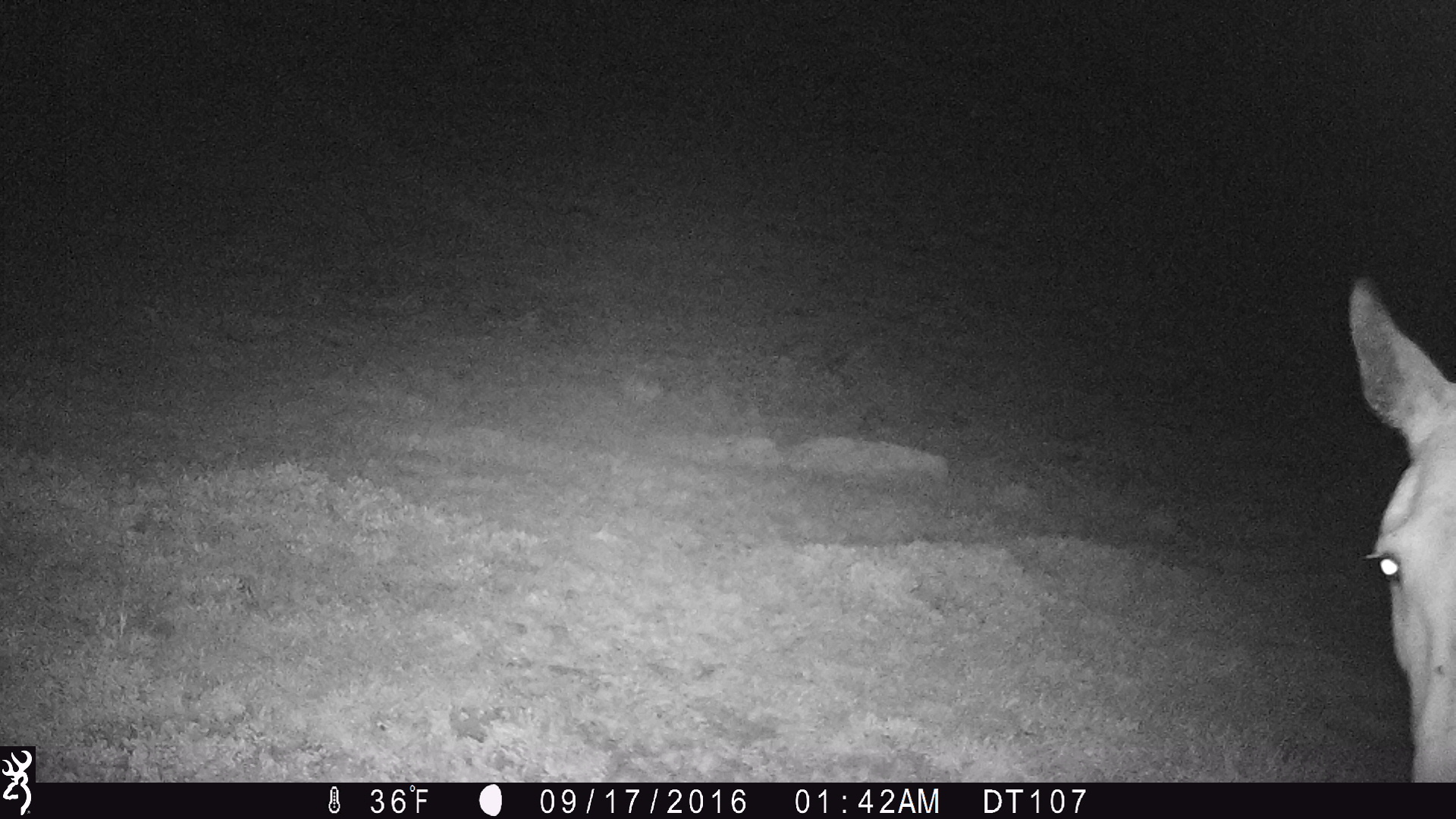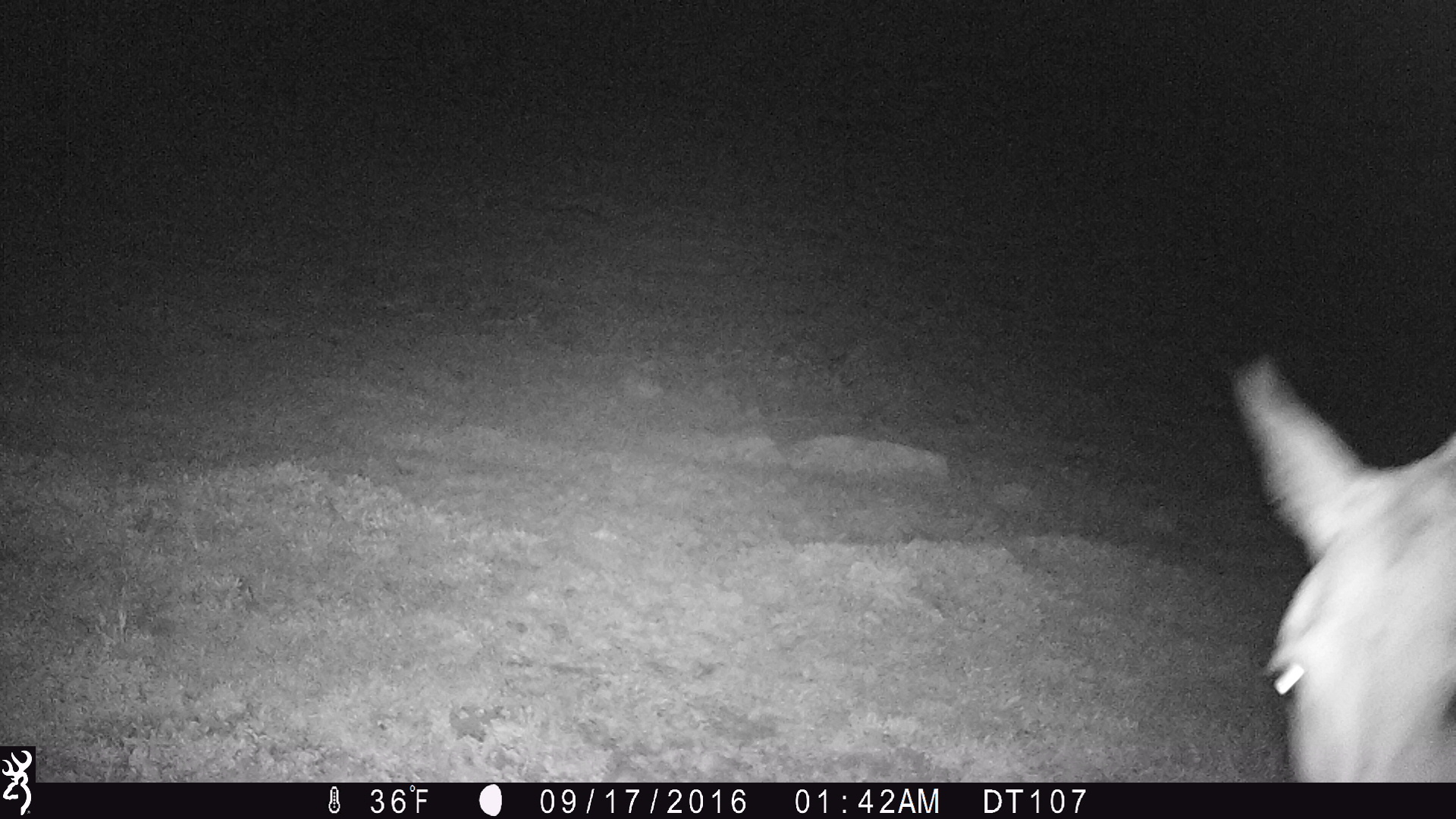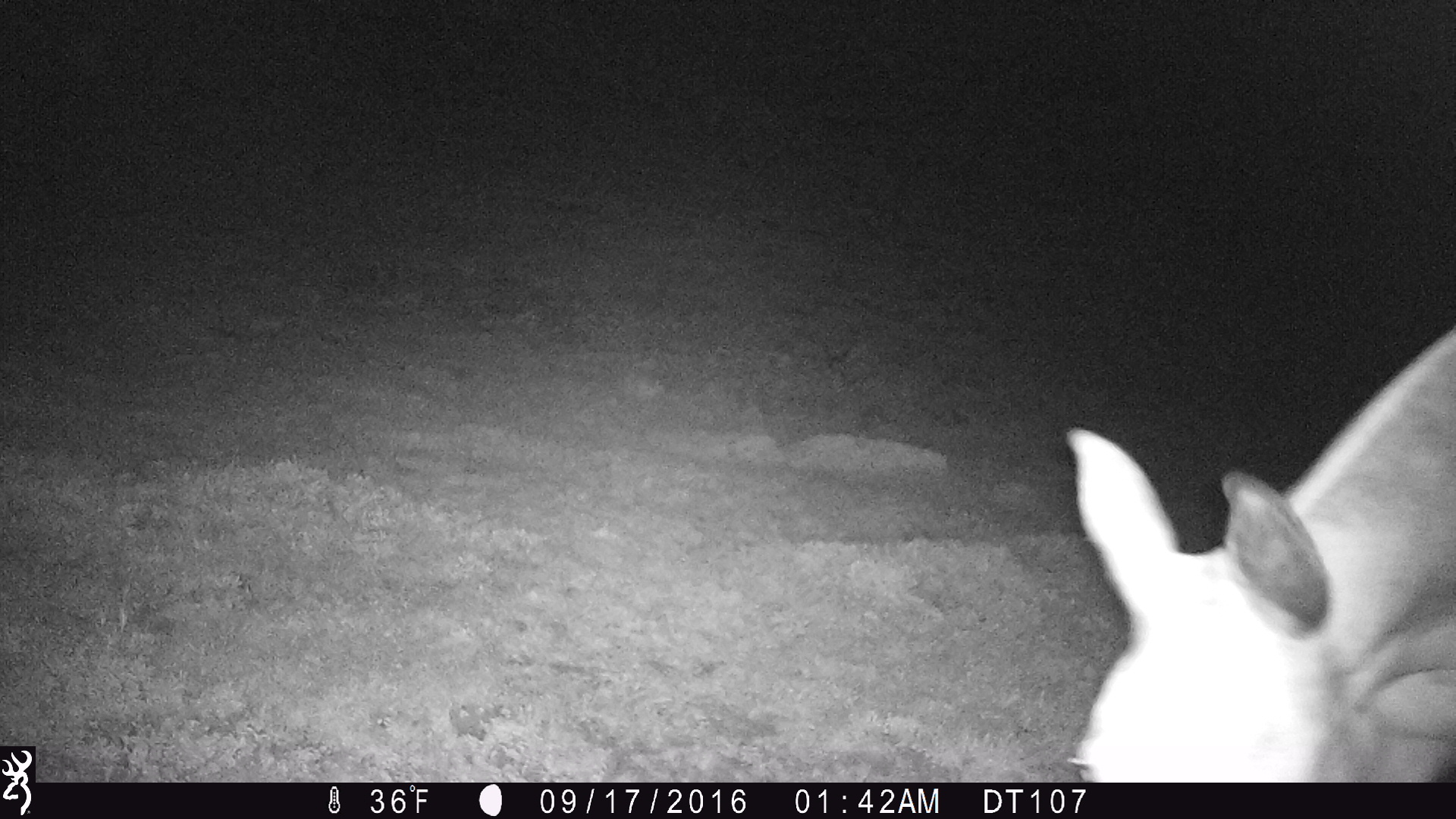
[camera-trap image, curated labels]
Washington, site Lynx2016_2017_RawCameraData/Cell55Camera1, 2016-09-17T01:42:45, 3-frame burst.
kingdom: Animalia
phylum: Chordata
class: Mammalia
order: Perissodactyla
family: Equidae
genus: Equus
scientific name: Equus caballus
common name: domestic horse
Domestic horse (Equus caballus). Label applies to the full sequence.